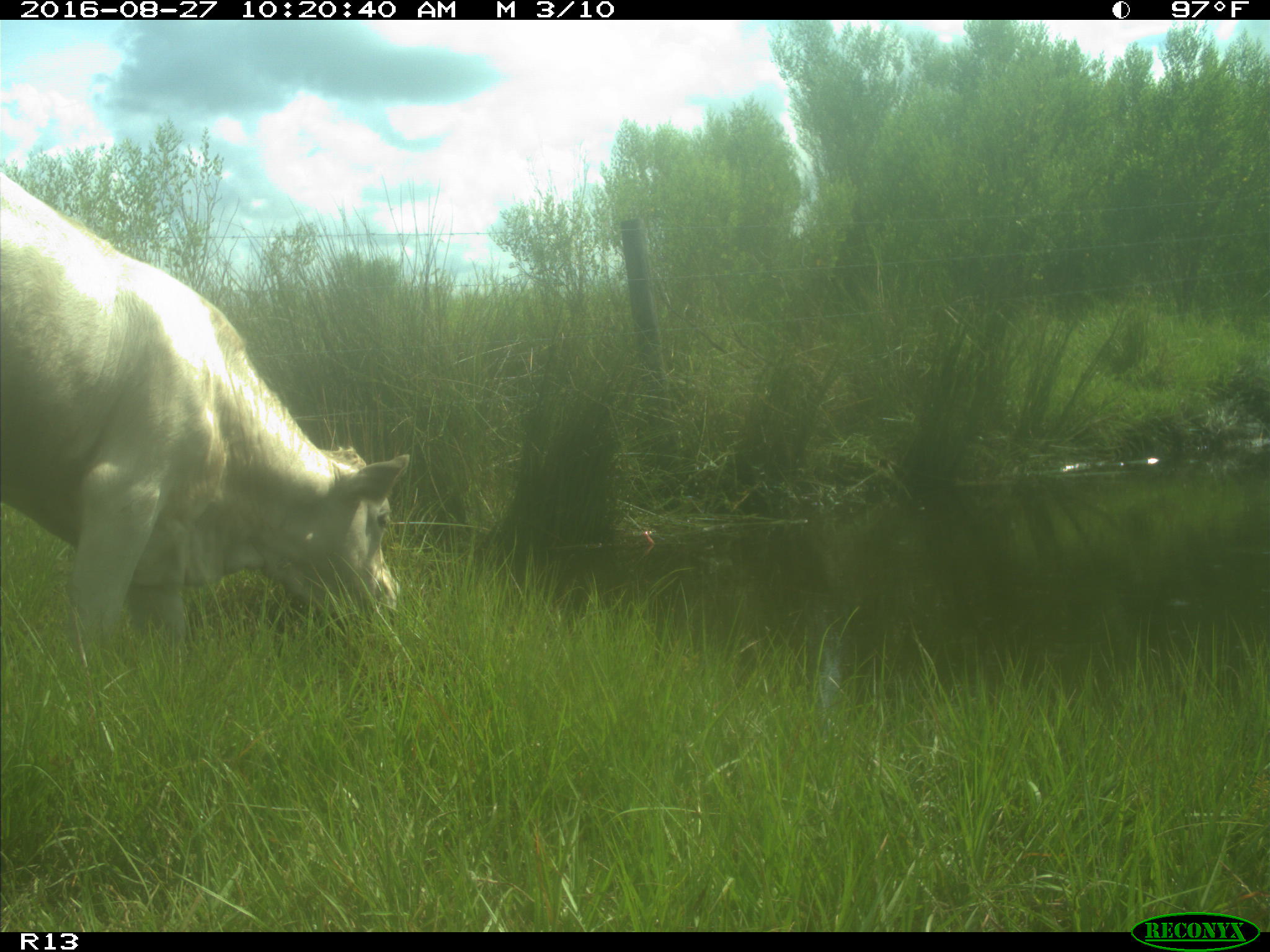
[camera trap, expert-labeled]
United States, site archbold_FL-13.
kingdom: Animalia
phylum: Chordata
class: Mammalia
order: Artiodactyla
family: Bovidae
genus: Bos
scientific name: Bos taurus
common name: domestic cow